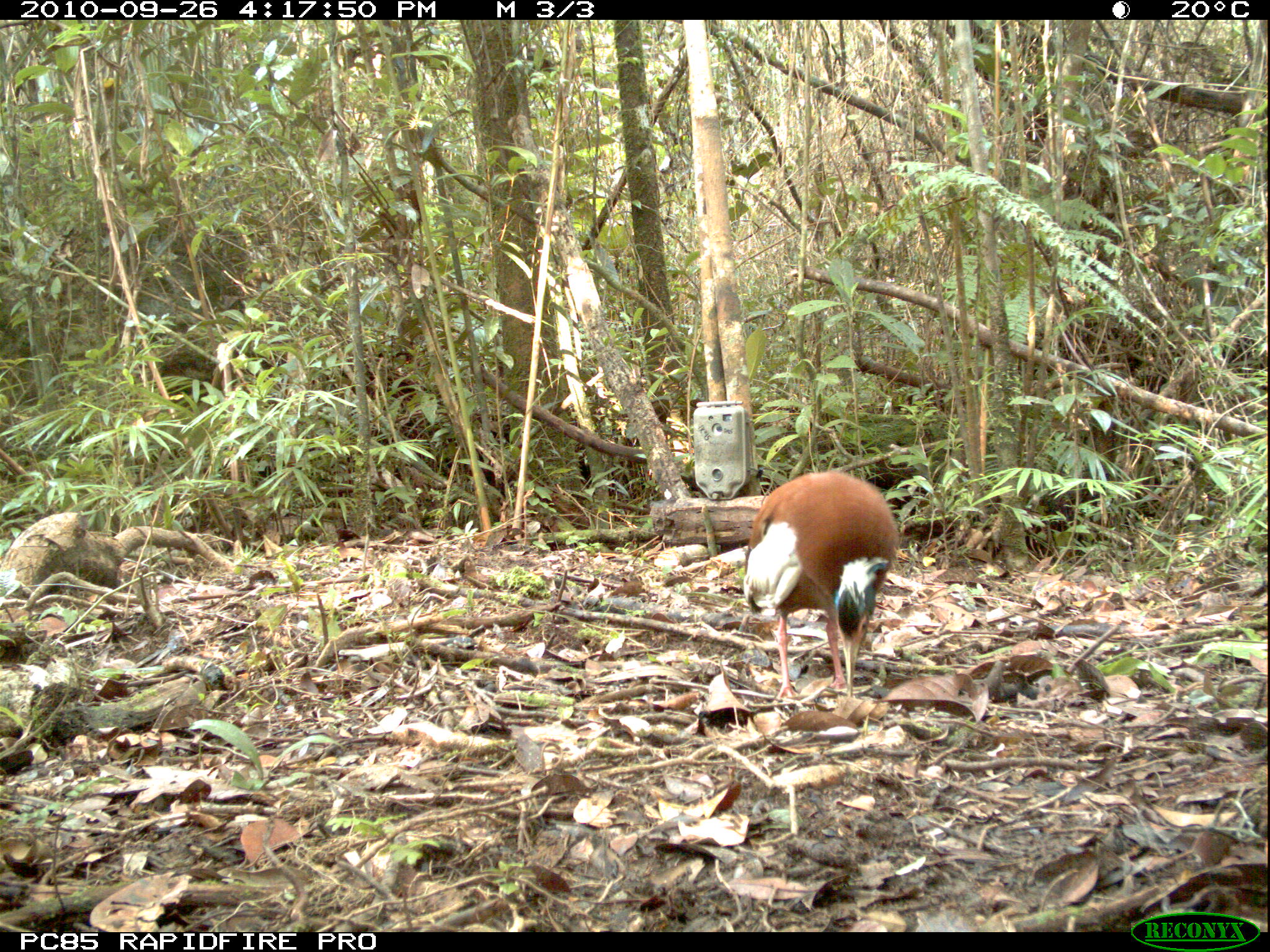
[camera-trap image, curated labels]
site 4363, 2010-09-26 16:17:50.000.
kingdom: Animalia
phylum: Chordata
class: Aves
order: Pelecaniformes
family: Threskiornithidae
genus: Lophotibis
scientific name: Lophotibis cristata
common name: madagascar ibis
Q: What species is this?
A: Lophotibis cristata (madagascar ibis).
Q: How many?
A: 1.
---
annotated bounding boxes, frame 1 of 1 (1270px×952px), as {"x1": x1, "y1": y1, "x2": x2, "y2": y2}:
lophotibis cristata: {"x1": 742, "y1": 469, "x2": 901, "y2": 700}